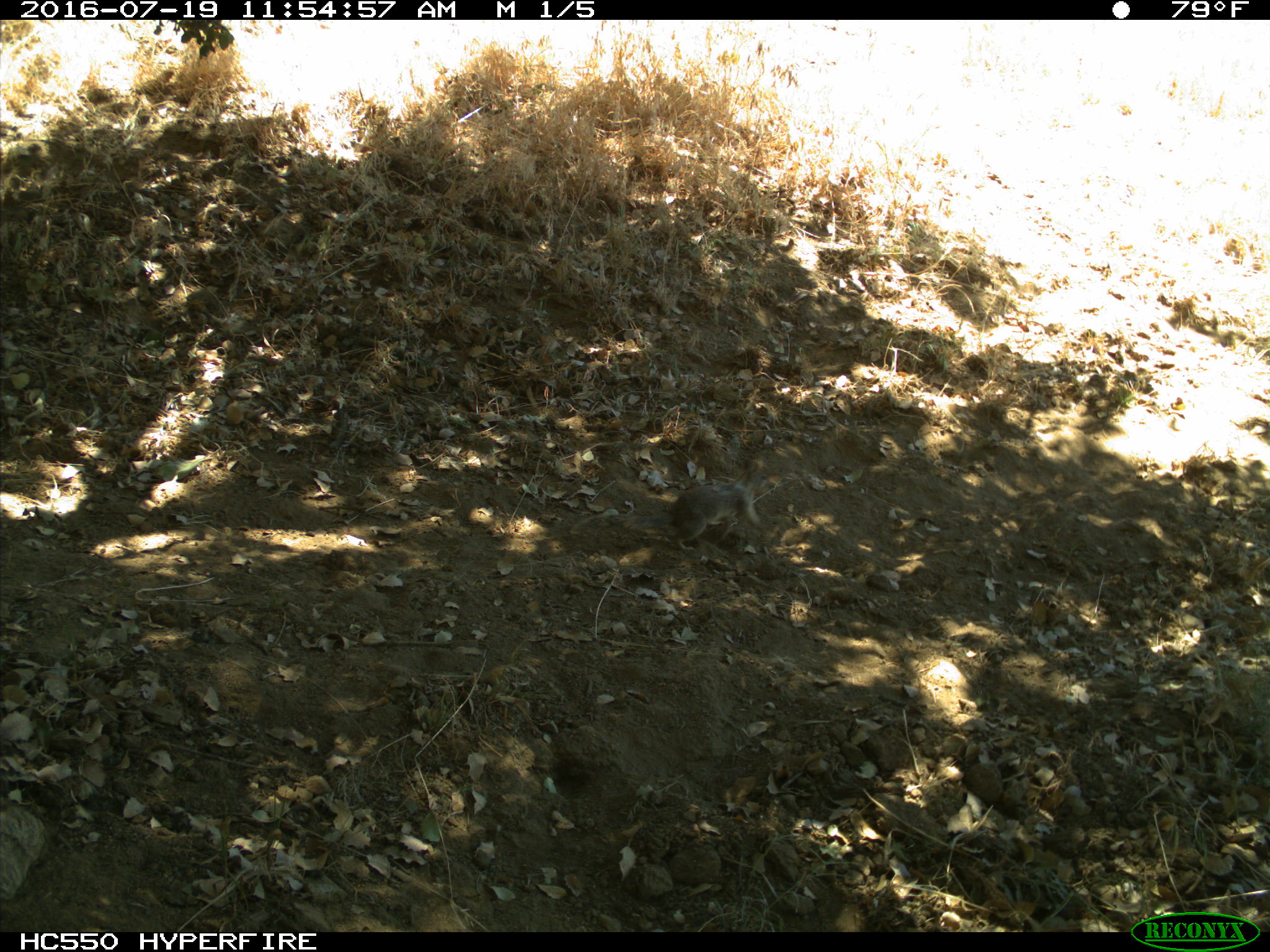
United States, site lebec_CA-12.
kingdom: Animalia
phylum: Chordata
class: Mammalia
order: Rodentia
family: Sciuridae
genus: Otospermophilus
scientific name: Otospermophilus beecheyi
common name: california ground squirrel